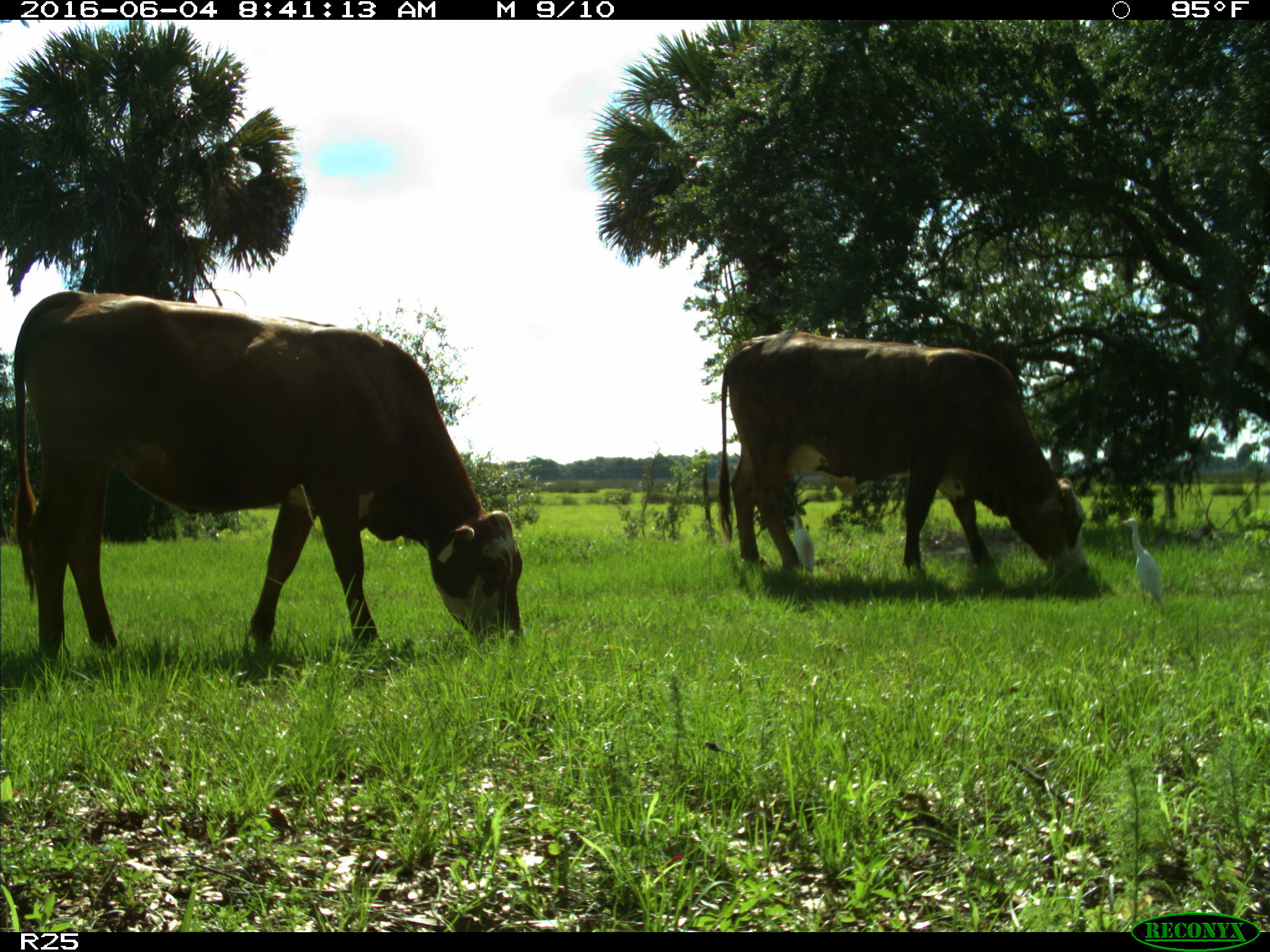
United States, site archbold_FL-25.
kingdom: Animalia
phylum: Chordata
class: Mammalia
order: Artiodactyla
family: Bovidae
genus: Bos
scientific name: Bos taurus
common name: domestic cow